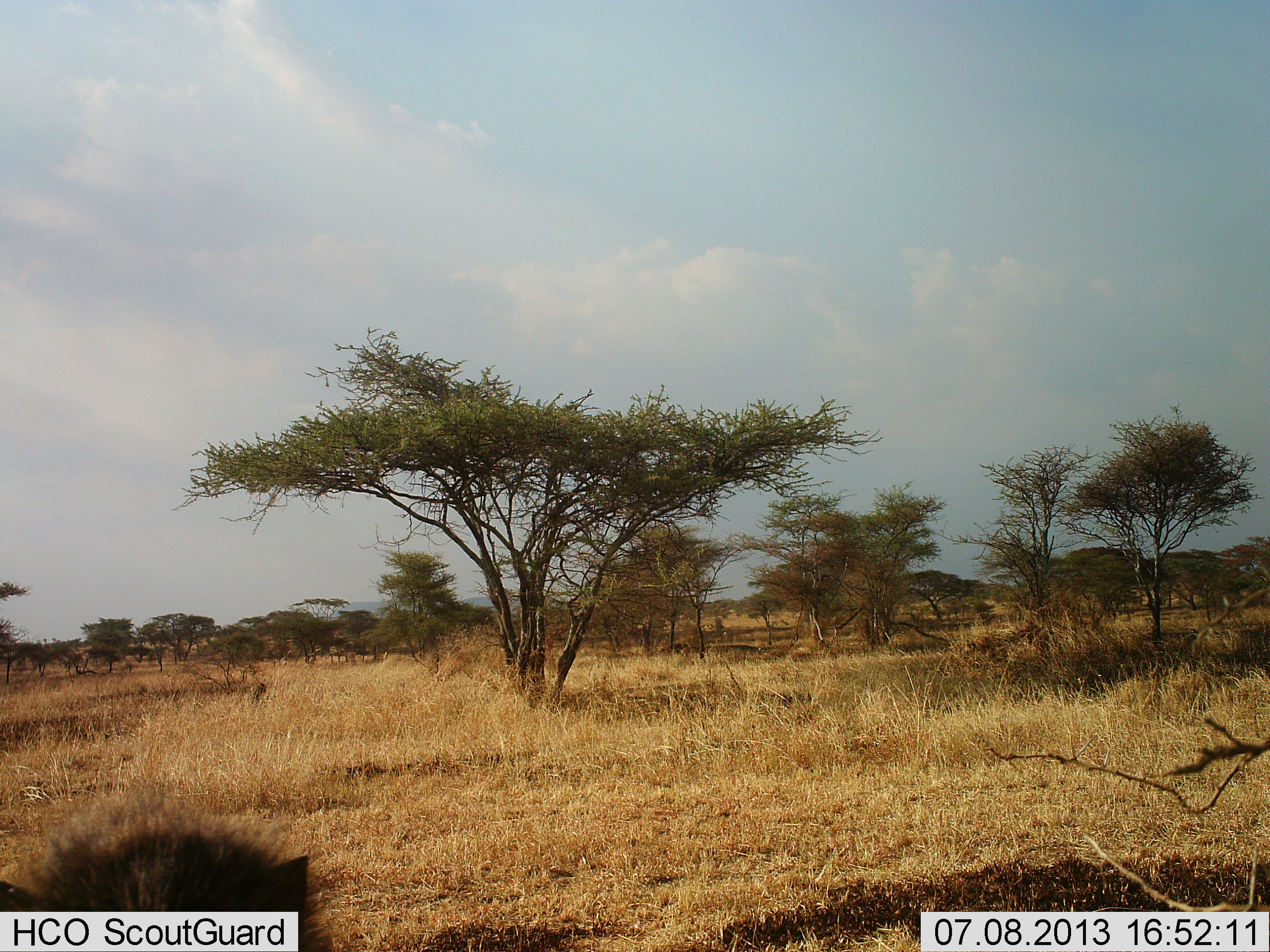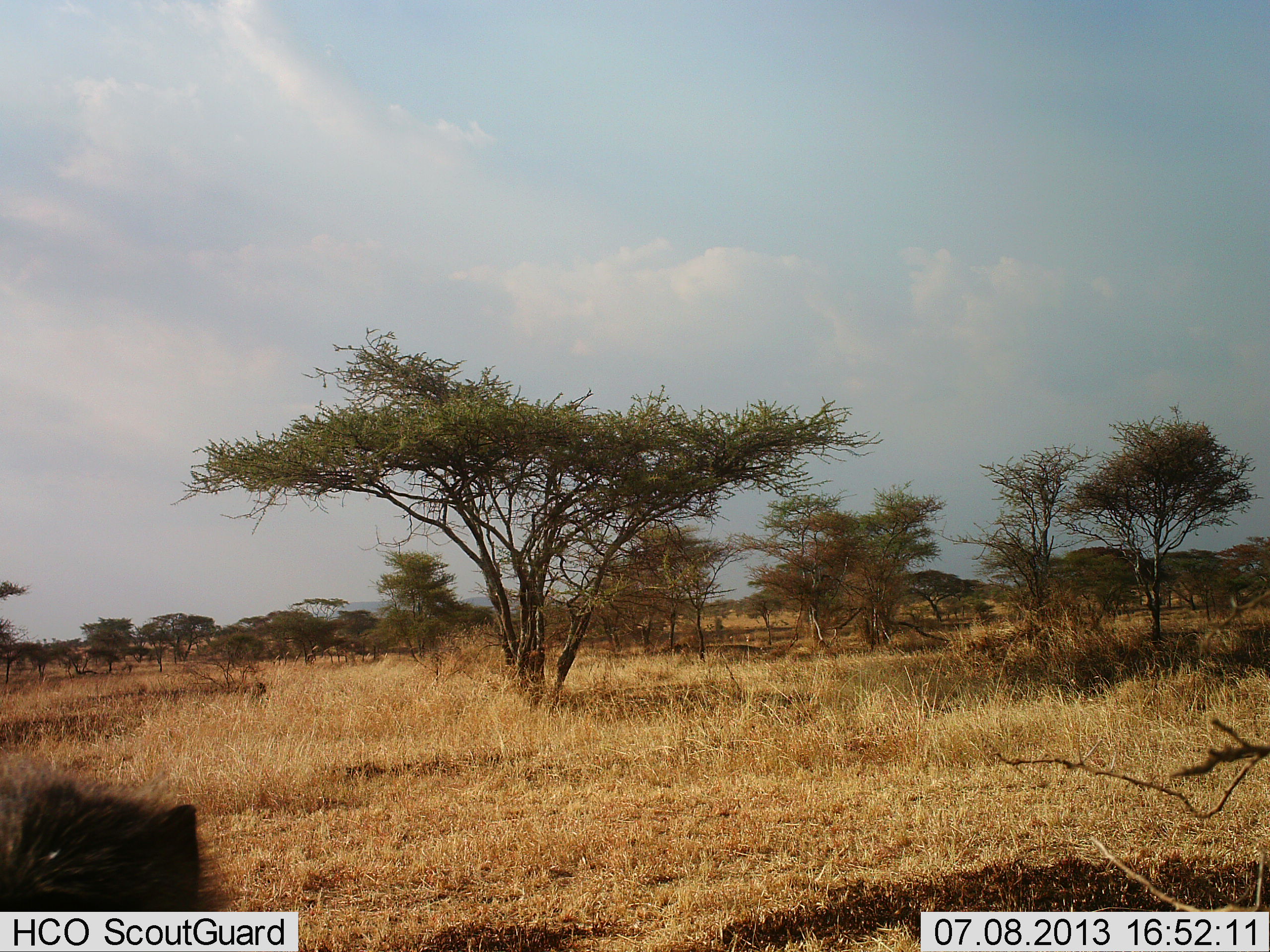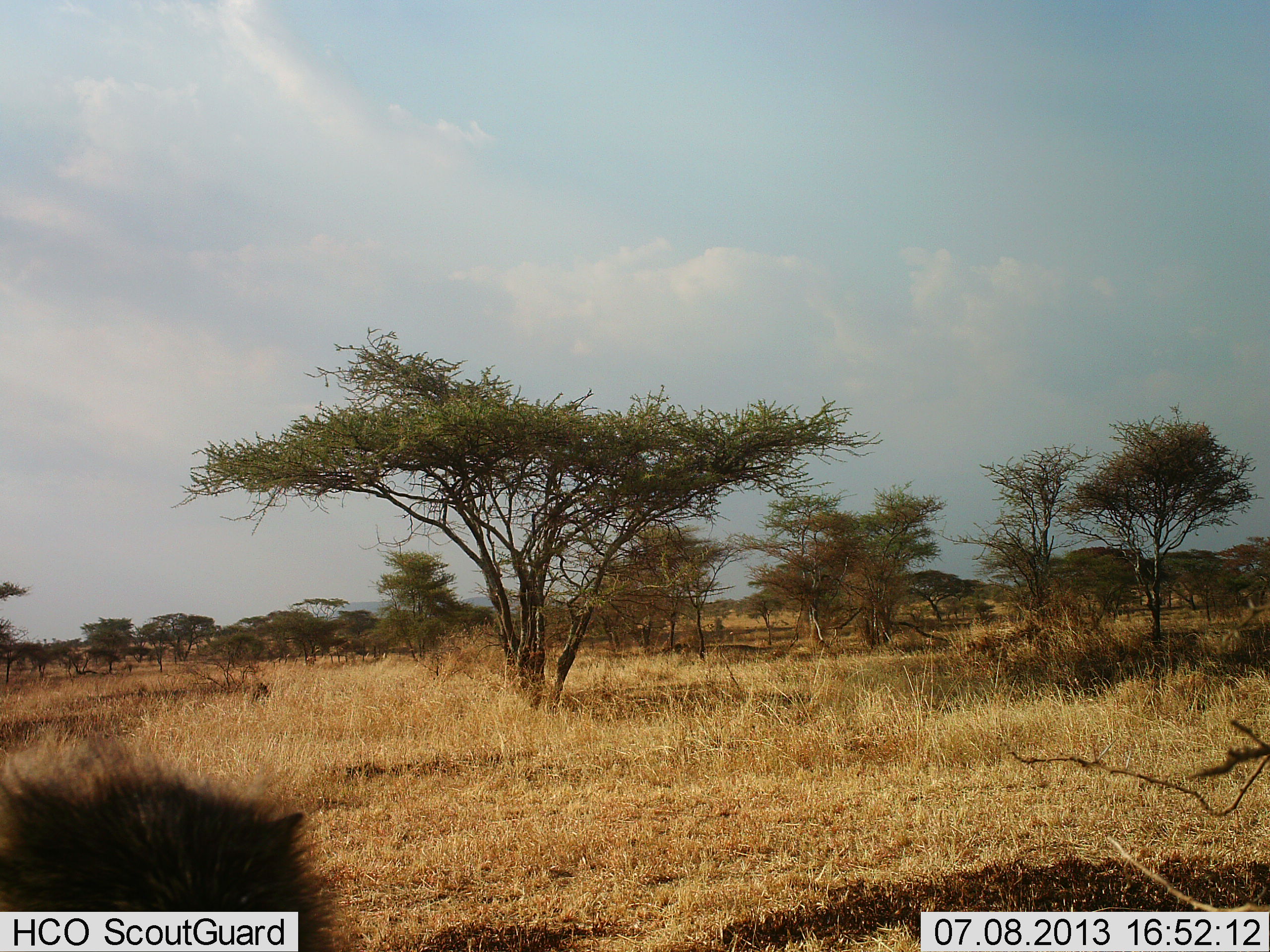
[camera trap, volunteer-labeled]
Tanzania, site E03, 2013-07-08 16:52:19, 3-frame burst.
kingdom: Animalia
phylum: Chordata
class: Mammalia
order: Primates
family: Cercopithecidae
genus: Papio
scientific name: Papio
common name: baboon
Baboon (Papio), count 1. Behavior (volunteer vote fractions): standing 25%, resting 25%, moving 50%, interacting 0%. Young present (vote fraction): 0%. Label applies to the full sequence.